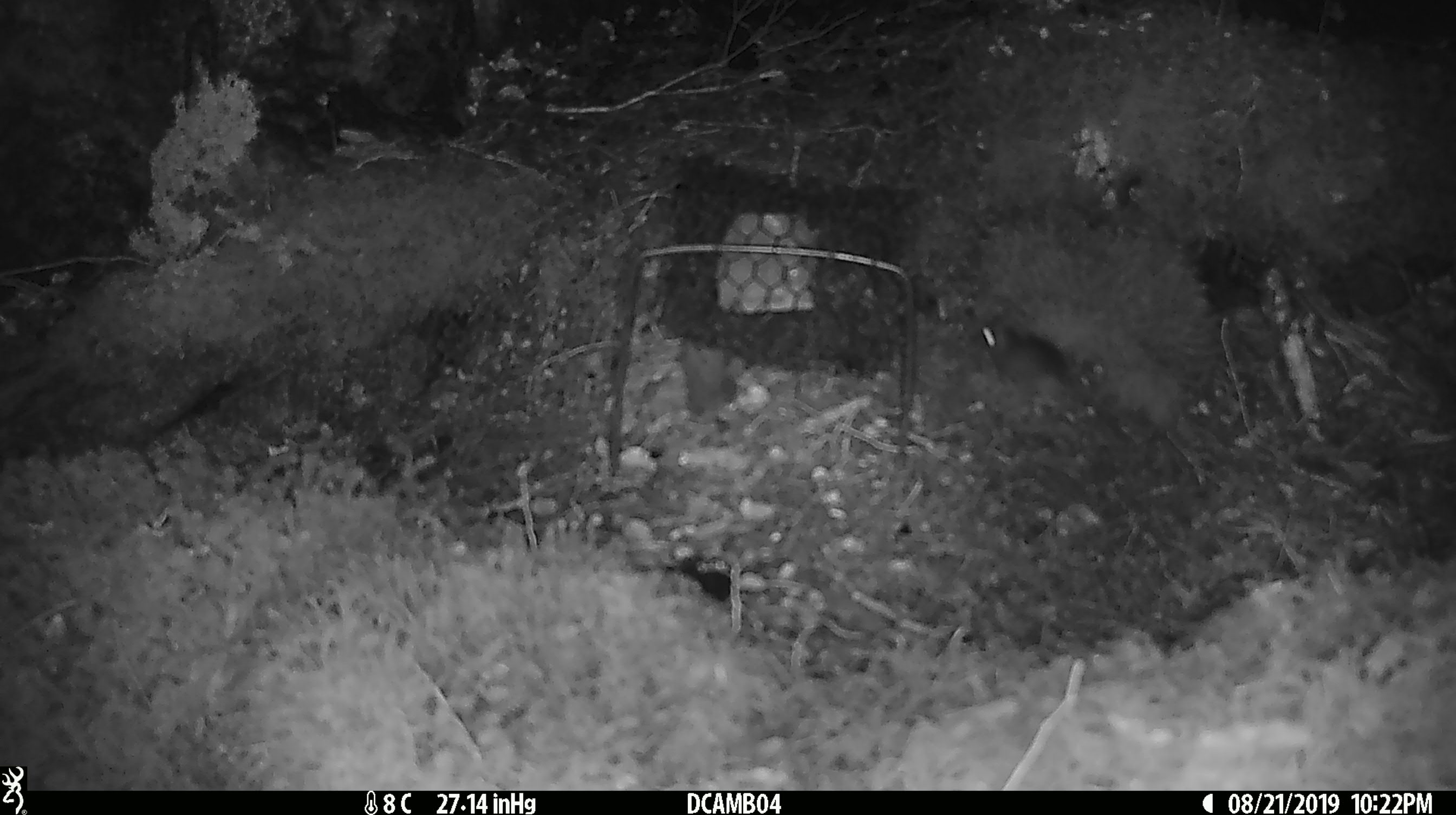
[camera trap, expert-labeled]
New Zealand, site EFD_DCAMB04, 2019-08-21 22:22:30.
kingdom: Animalia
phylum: Chordata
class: Mammalia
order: Rodentia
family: Muridae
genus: Mus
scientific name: Mus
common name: mouse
Mouse (Mus).